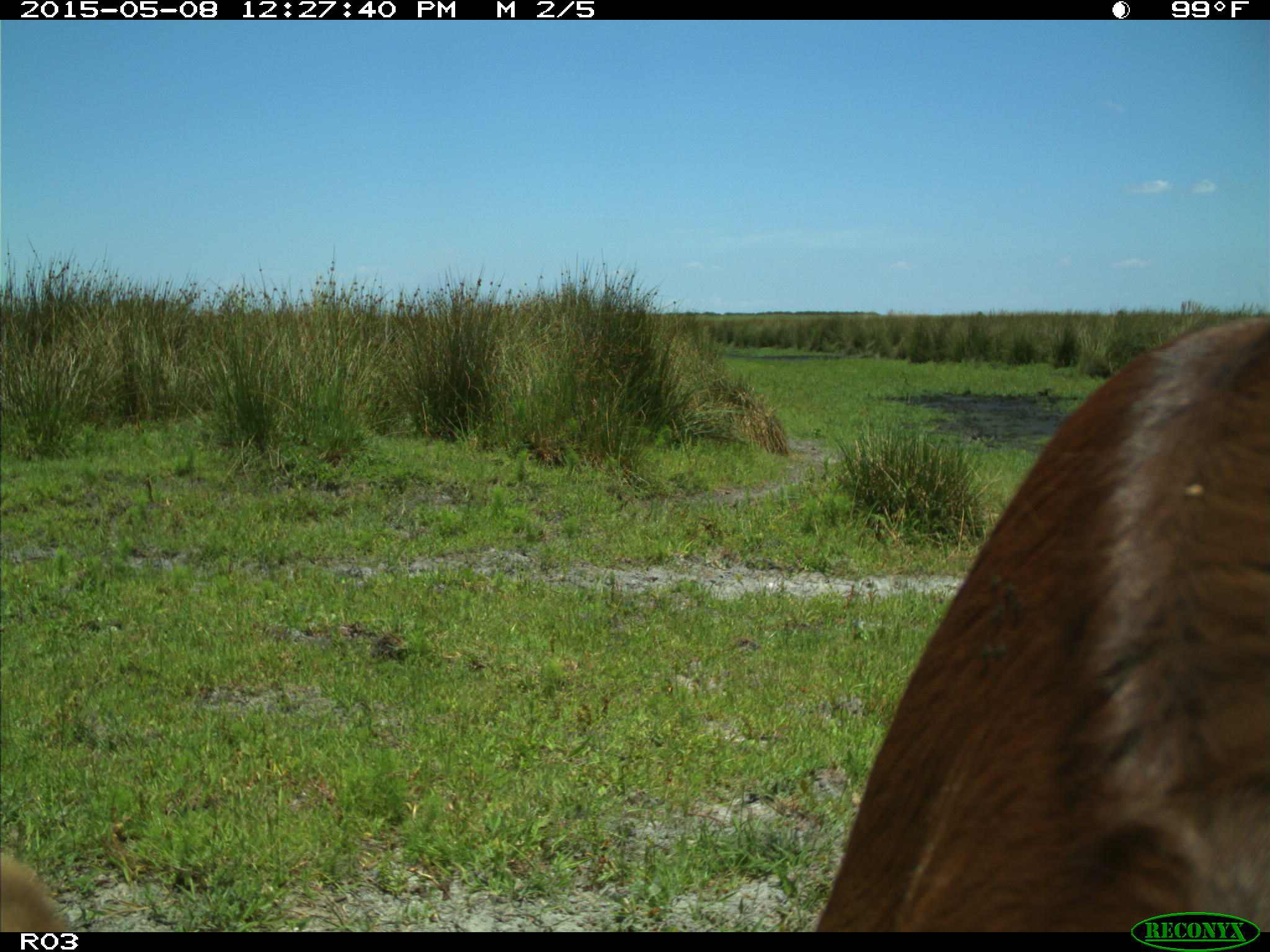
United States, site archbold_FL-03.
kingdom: Animalia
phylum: Chordata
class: Mammalia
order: Artiodactyla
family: Bovidae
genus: Bos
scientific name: Bos taurus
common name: domestic cow